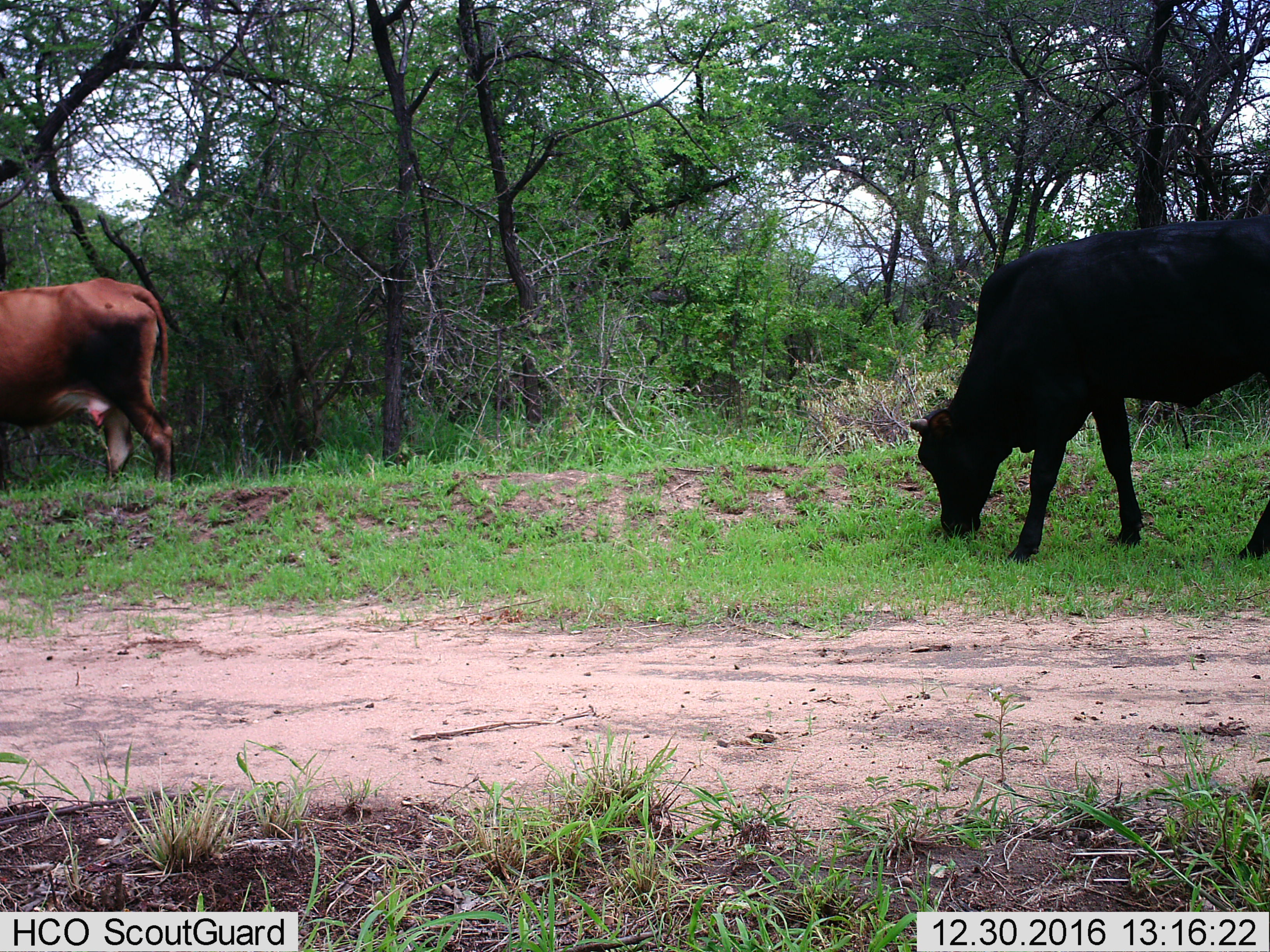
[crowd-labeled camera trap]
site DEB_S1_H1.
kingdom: Animalia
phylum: Chordata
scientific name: Vertebrata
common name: domestic animal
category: domesticanimal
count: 2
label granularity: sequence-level